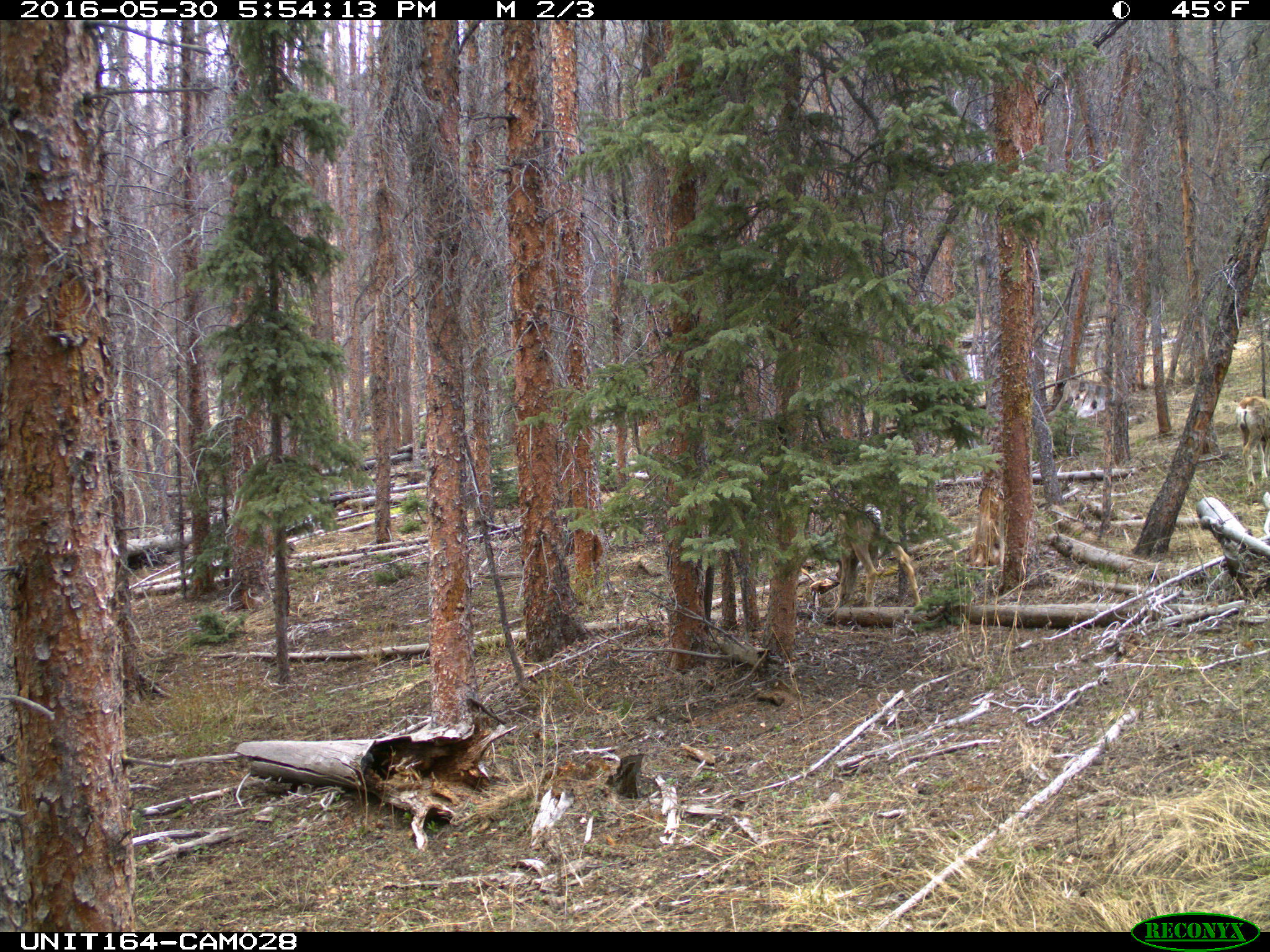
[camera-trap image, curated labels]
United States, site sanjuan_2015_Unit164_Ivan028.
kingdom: Animalia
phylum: Chordata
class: Mammalia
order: Artiodactyla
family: Cervidae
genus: Odocoileus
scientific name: Odocoileus hemionus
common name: mule deer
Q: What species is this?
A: Odocoileus hemionus (mule deer).